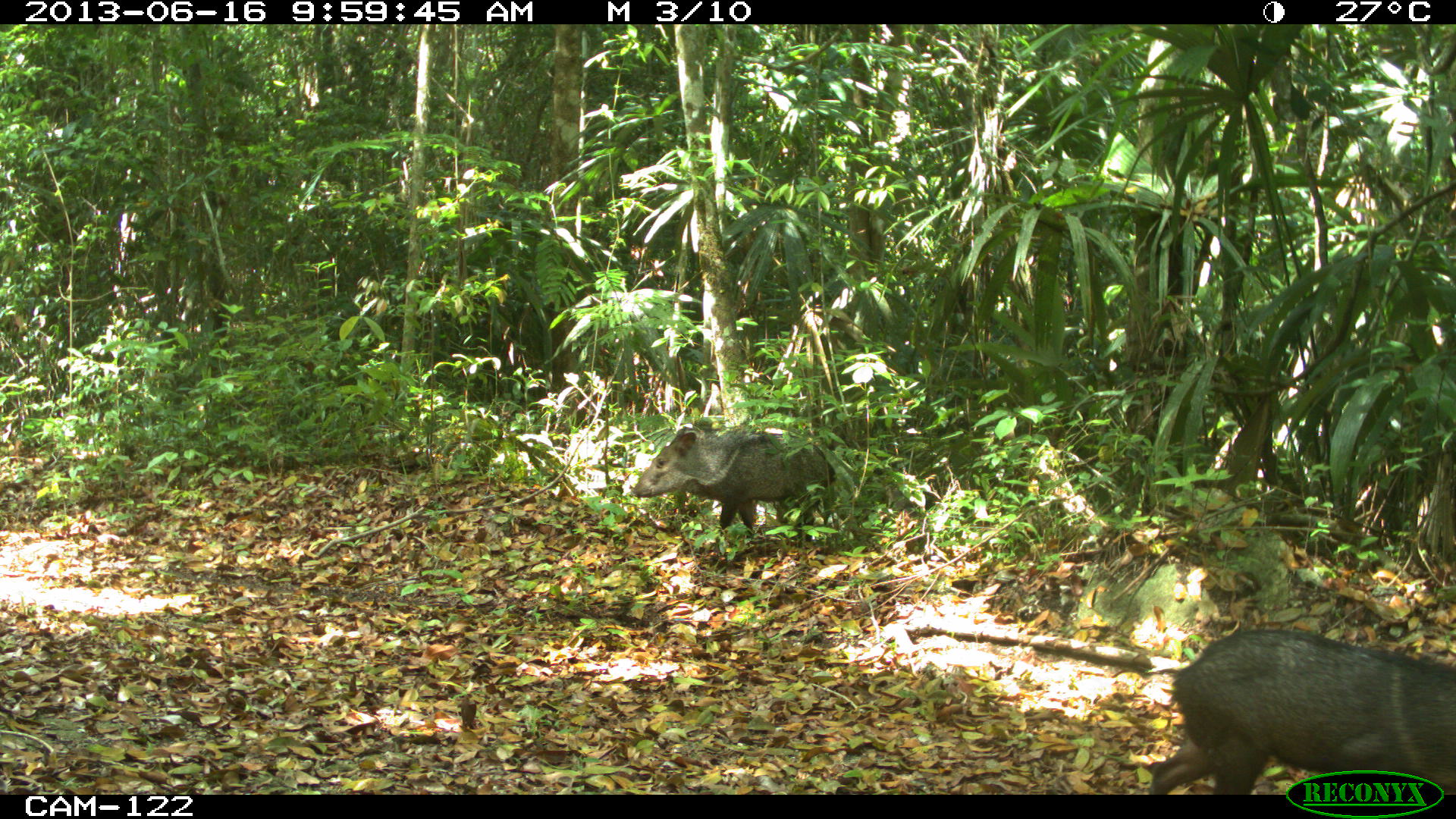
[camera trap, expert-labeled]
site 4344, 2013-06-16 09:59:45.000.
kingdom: Animalia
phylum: Chordata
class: Mammalia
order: Artiodactyla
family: Tayassuidae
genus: Pecari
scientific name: Pecari tajacu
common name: collared peccary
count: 4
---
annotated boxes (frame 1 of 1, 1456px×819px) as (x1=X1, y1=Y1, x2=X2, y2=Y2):
pecari tajacu: (x1=1148, y1=627, x2=1455, y2=794); (x1=634, y1=426, x2=837, y2=542)